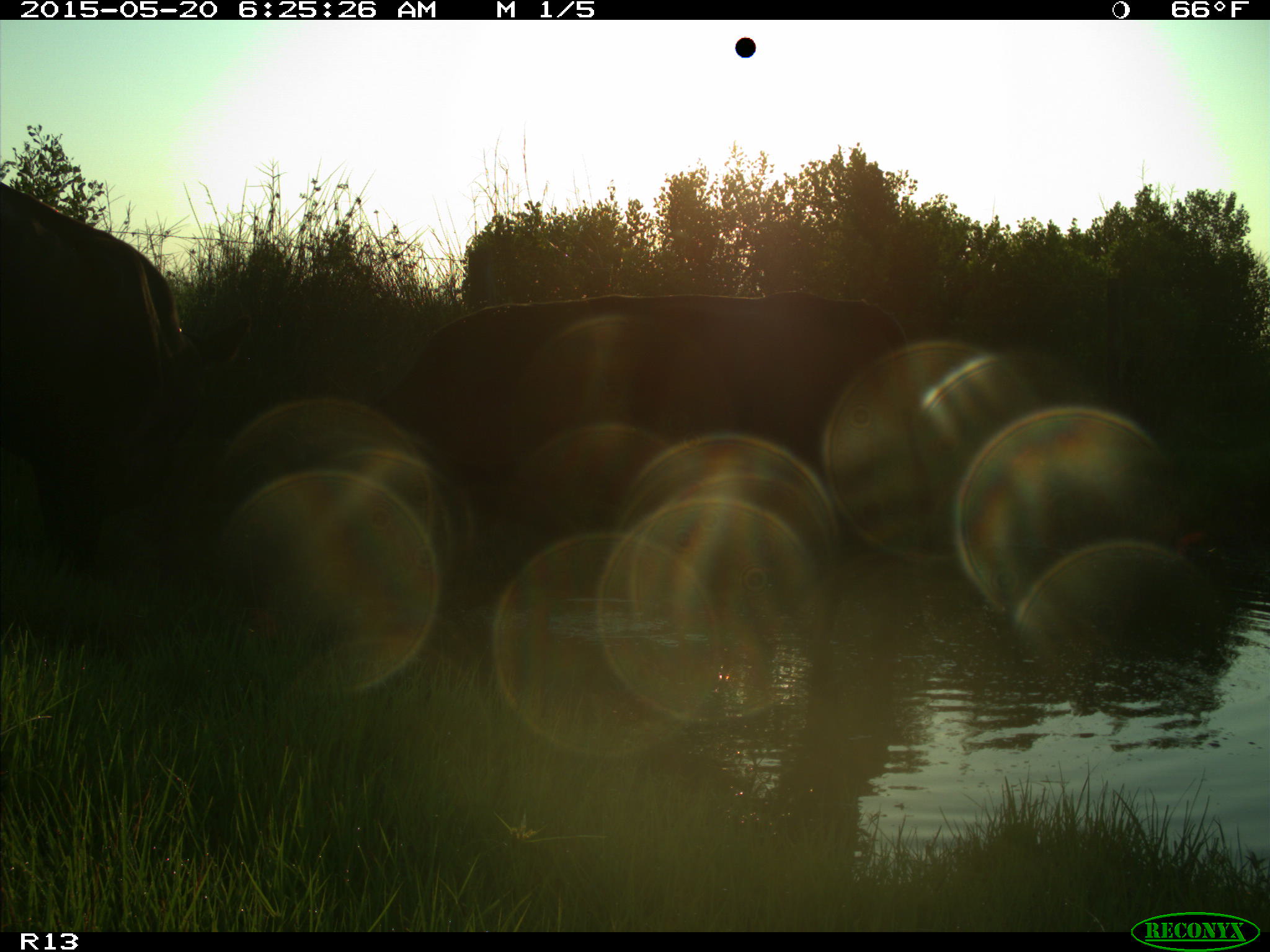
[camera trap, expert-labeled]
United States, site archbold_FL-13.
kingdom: Animalia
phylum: Chordata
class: Mammalia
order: Artiodactyla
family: Bovidae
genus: Bos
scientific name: Bos taurus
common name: domestic cow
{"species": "Bos taurus (domestic cow)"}